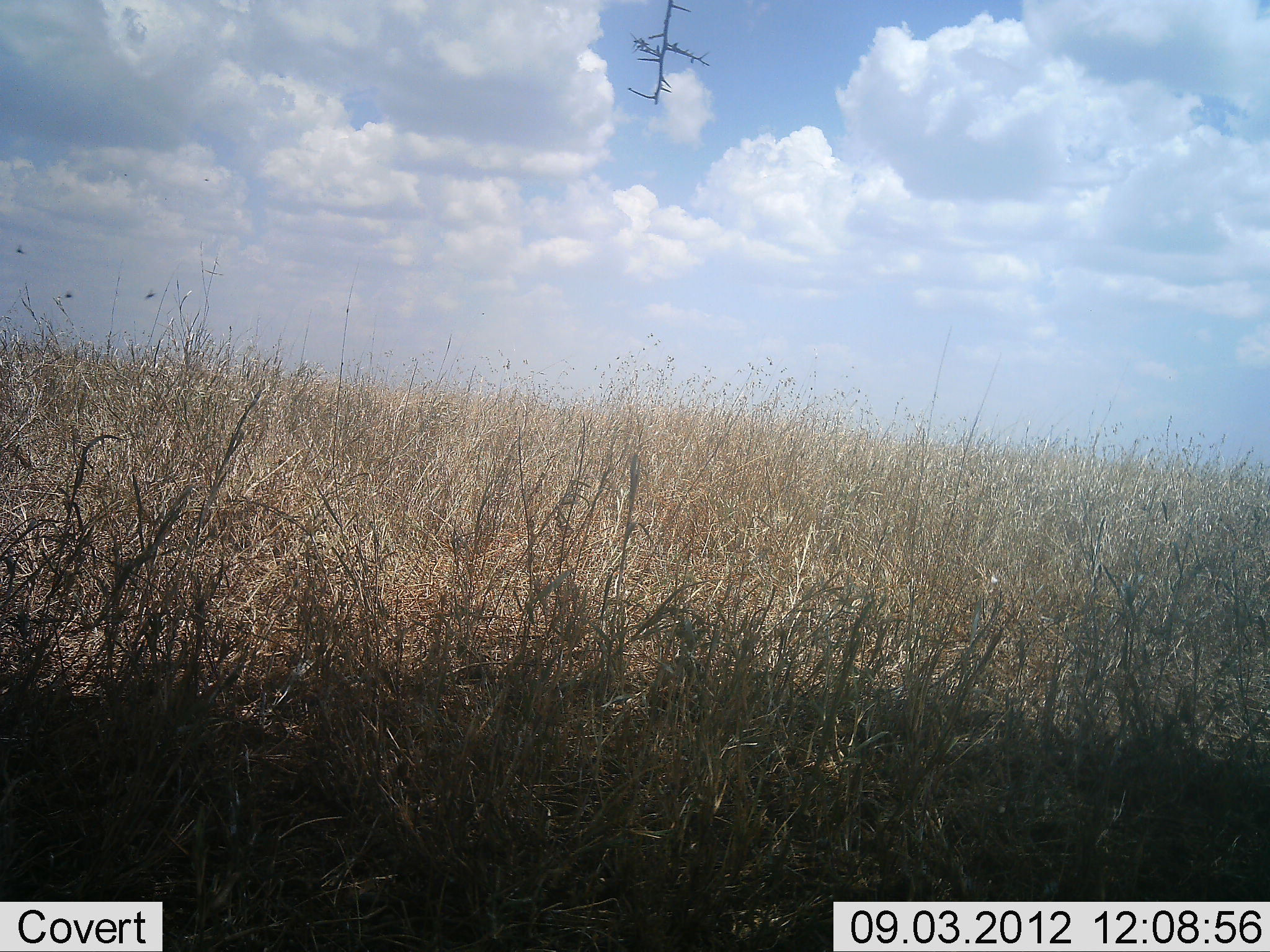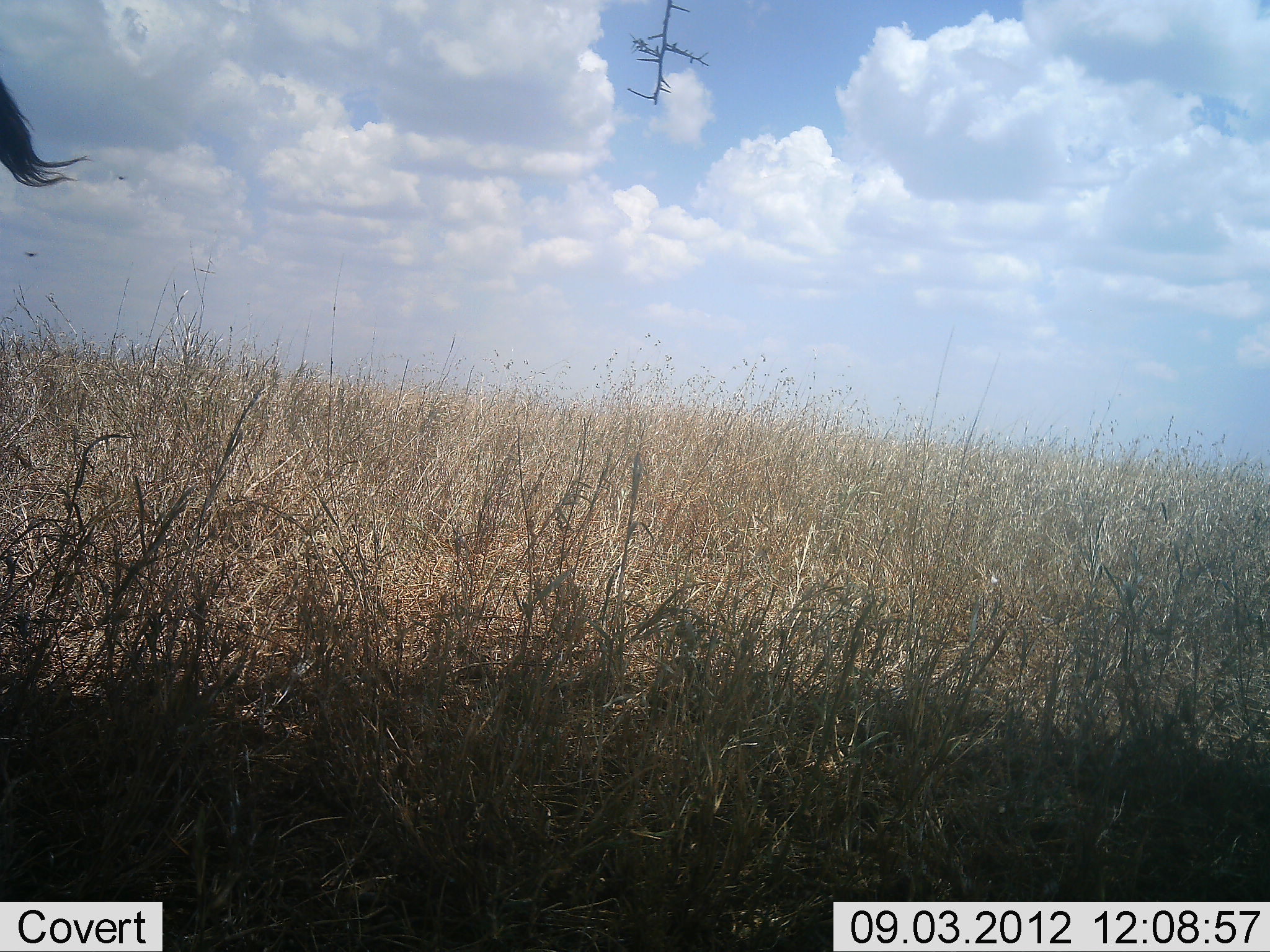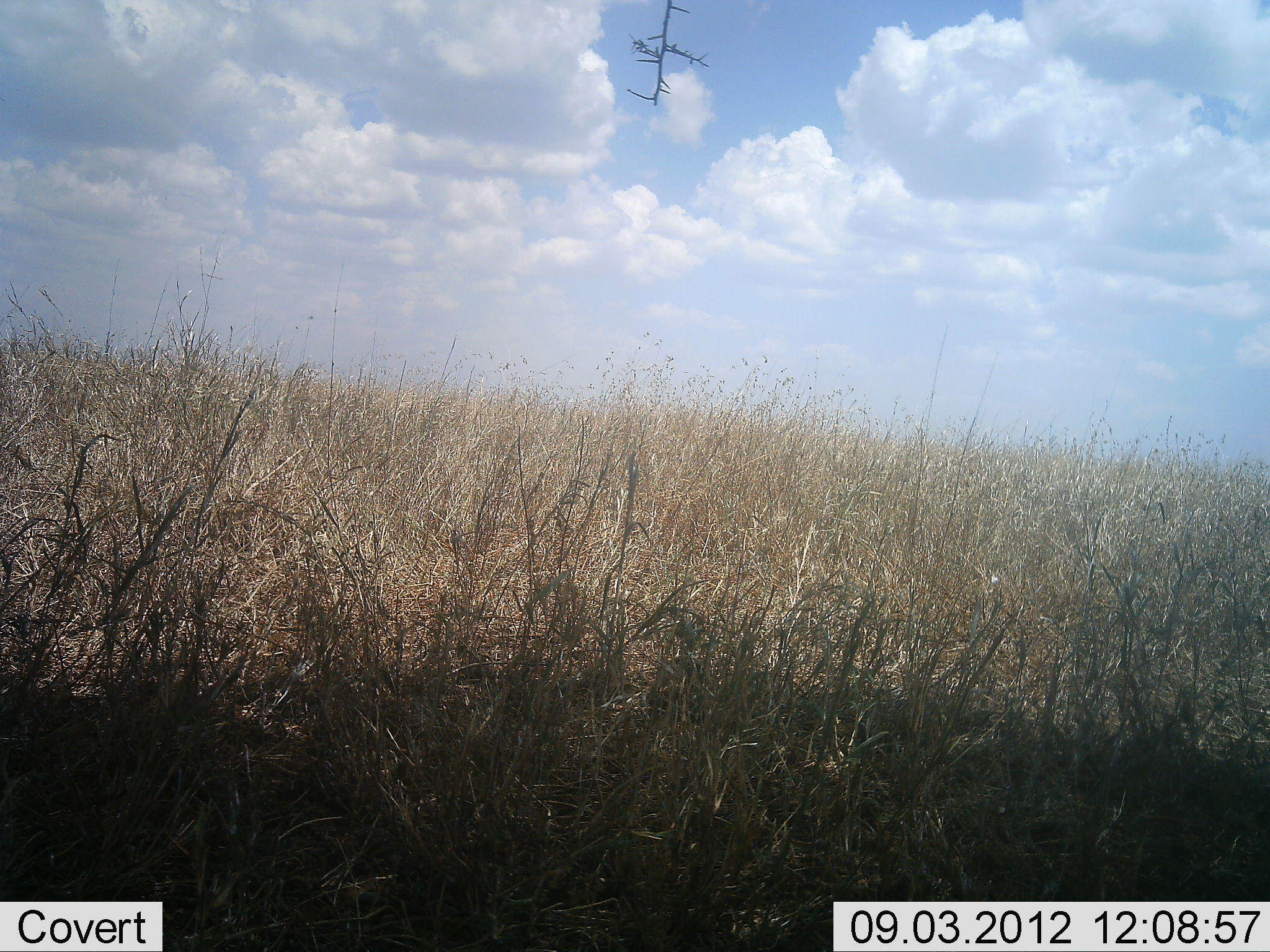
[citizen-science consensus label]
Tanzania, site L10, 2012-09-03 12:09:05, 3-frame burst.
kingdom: Animalia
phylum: Chordata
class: Mammalia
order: Artiodactyla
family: Bovidae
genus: Connochaetes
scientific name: Connochaetes taurinus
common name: blue wildebeest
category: wildebeest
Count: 1.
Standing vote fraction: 100%.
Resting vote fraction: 0%.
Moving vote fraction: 0%.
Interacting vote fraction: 0%.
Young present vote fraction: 0%.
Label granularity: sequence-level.